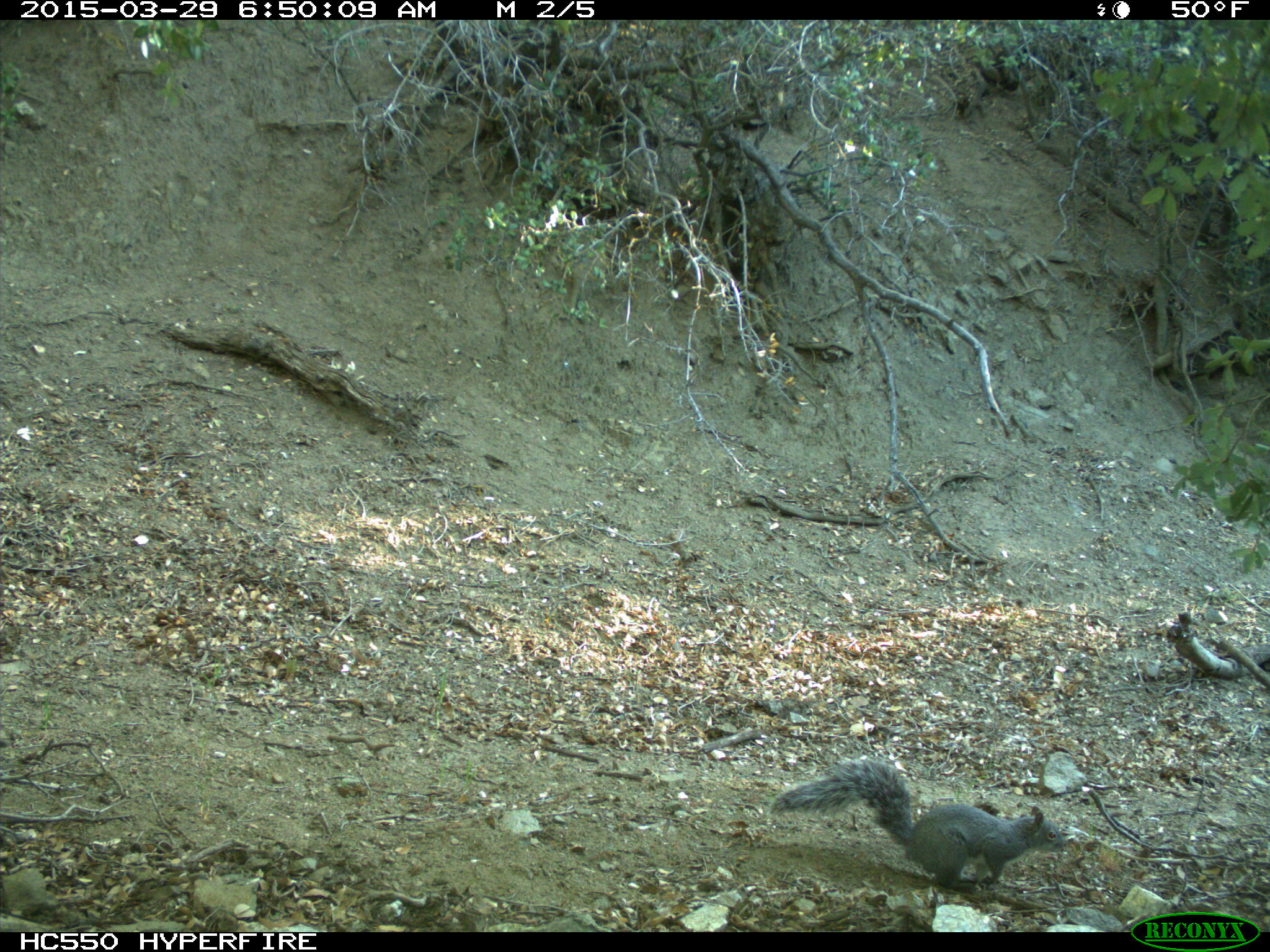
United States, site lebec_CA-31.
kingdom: Animalia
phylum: Chordata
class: Mammalia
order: Rodentia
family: Sciuridae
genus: Sciurus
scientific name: Sciurus carolinensis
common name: eastern gray squirrel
Sciurus carolinensis (eastern gray squirrel).